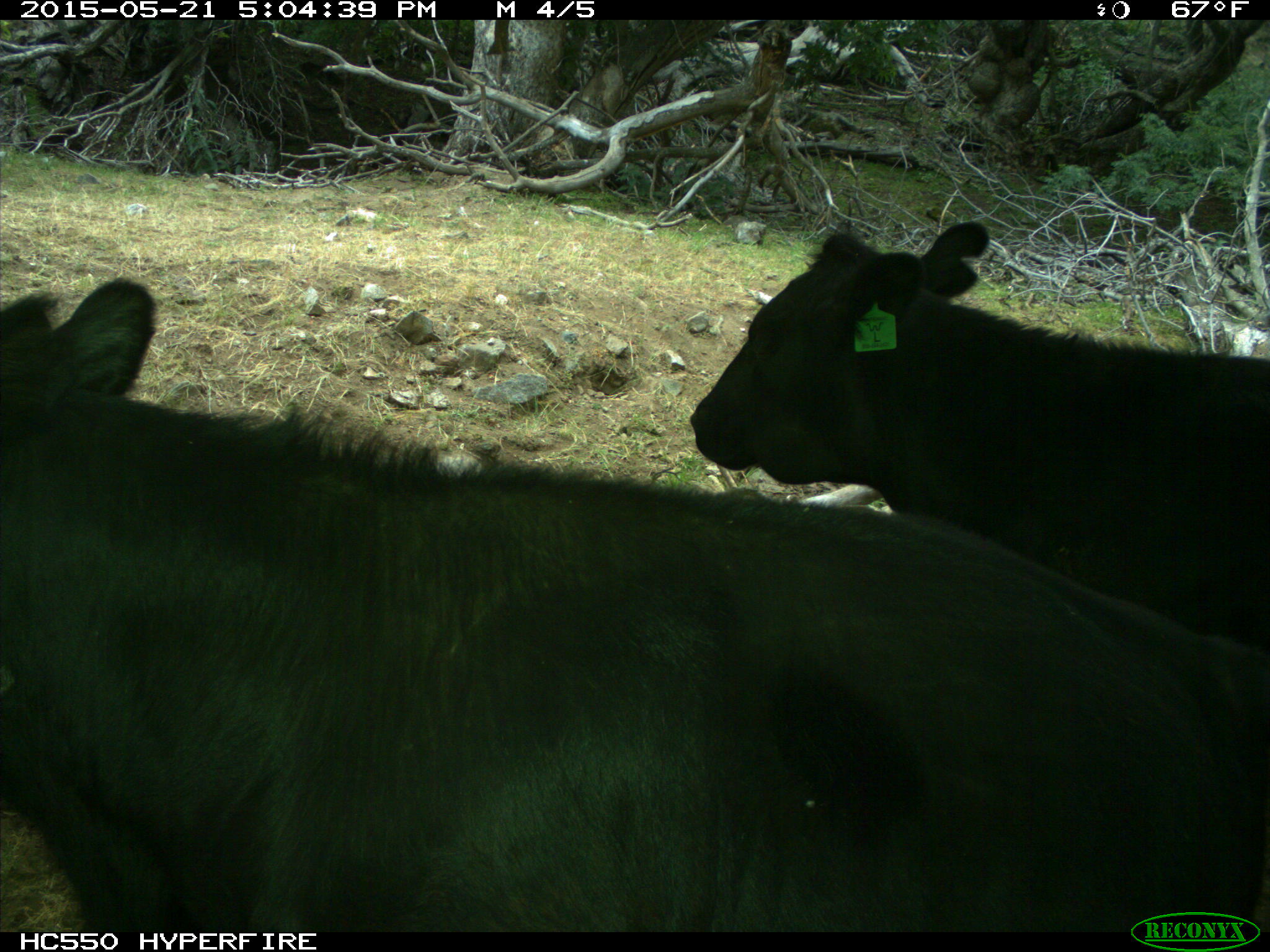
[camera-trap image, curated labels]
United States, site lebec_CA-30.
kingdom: Animalia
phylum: Chordata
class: Mammalia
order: Artiodactyla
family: Bovidae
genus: Bos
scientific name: Bos taurus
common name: domestic cow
Bos taurus (domestic cow).